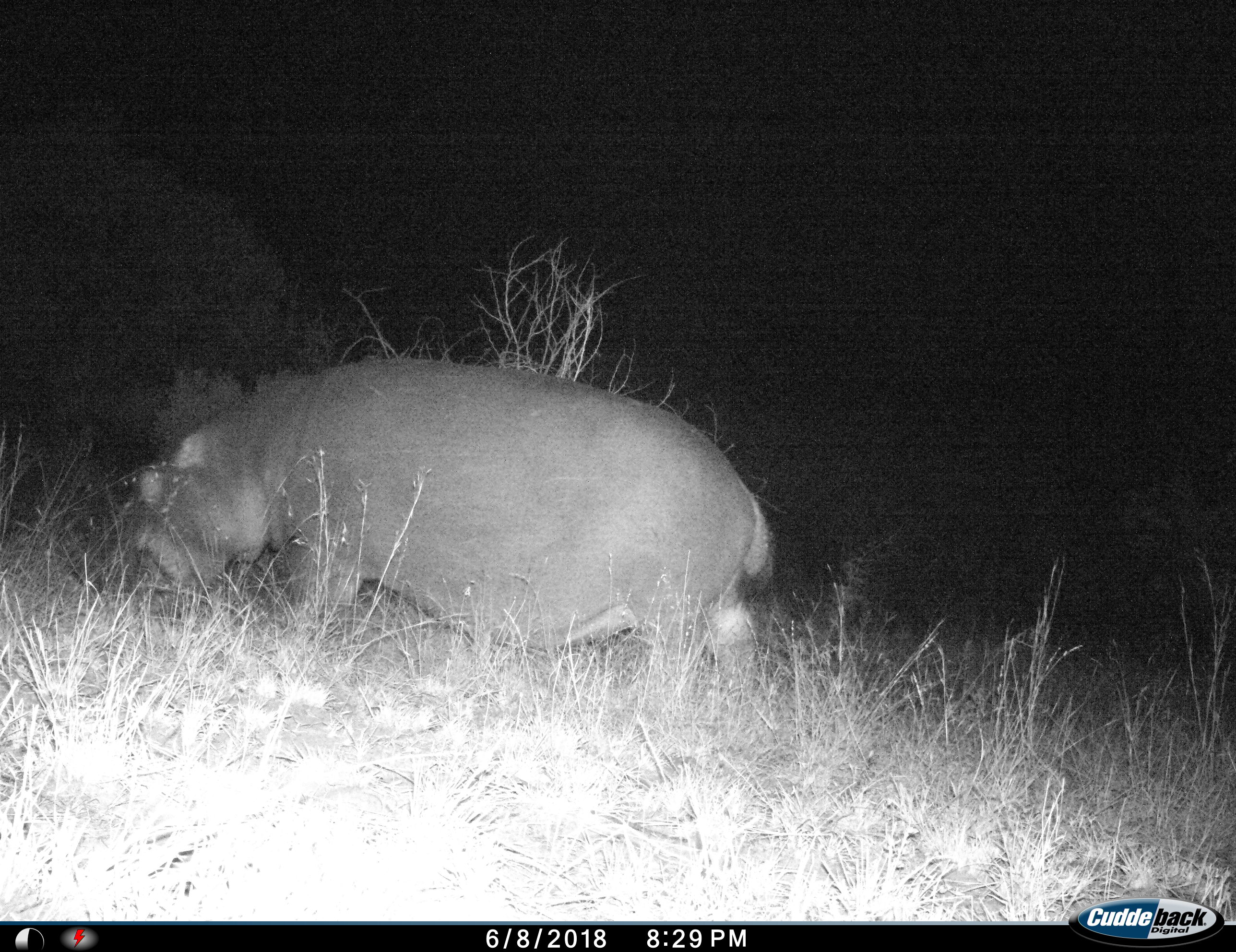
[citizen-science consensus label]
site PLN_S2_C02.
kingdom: Animalia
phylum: Chordata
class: Mammalia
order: Artiodactyla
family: Hippopotamidae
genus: Hippopotamus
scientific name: Hippopotamus amphibius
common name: hippopotamus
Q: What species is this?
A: Hippopotamus (Hippopotamus amphibius).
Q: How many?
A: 1.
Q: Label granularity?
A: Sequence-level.